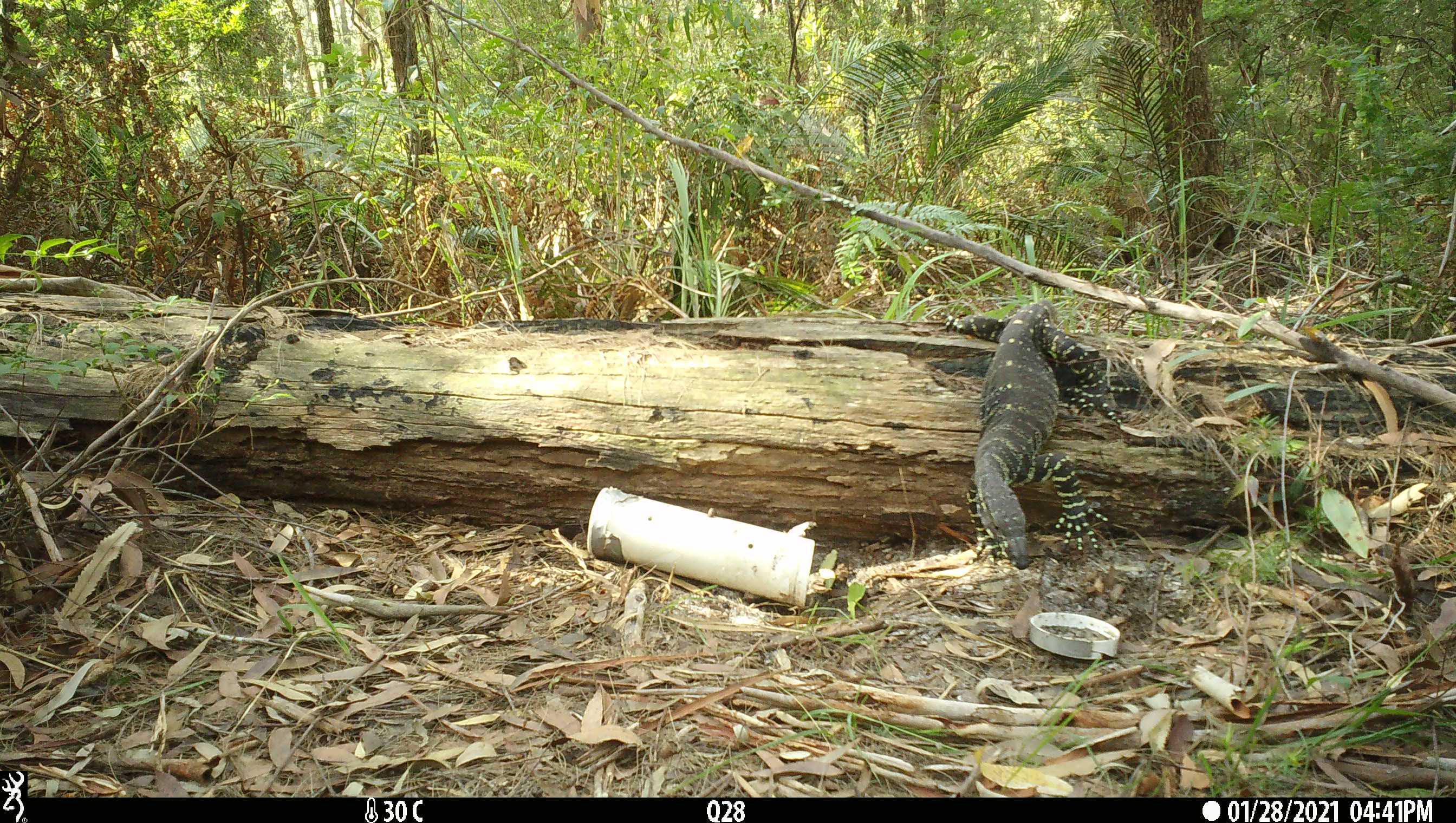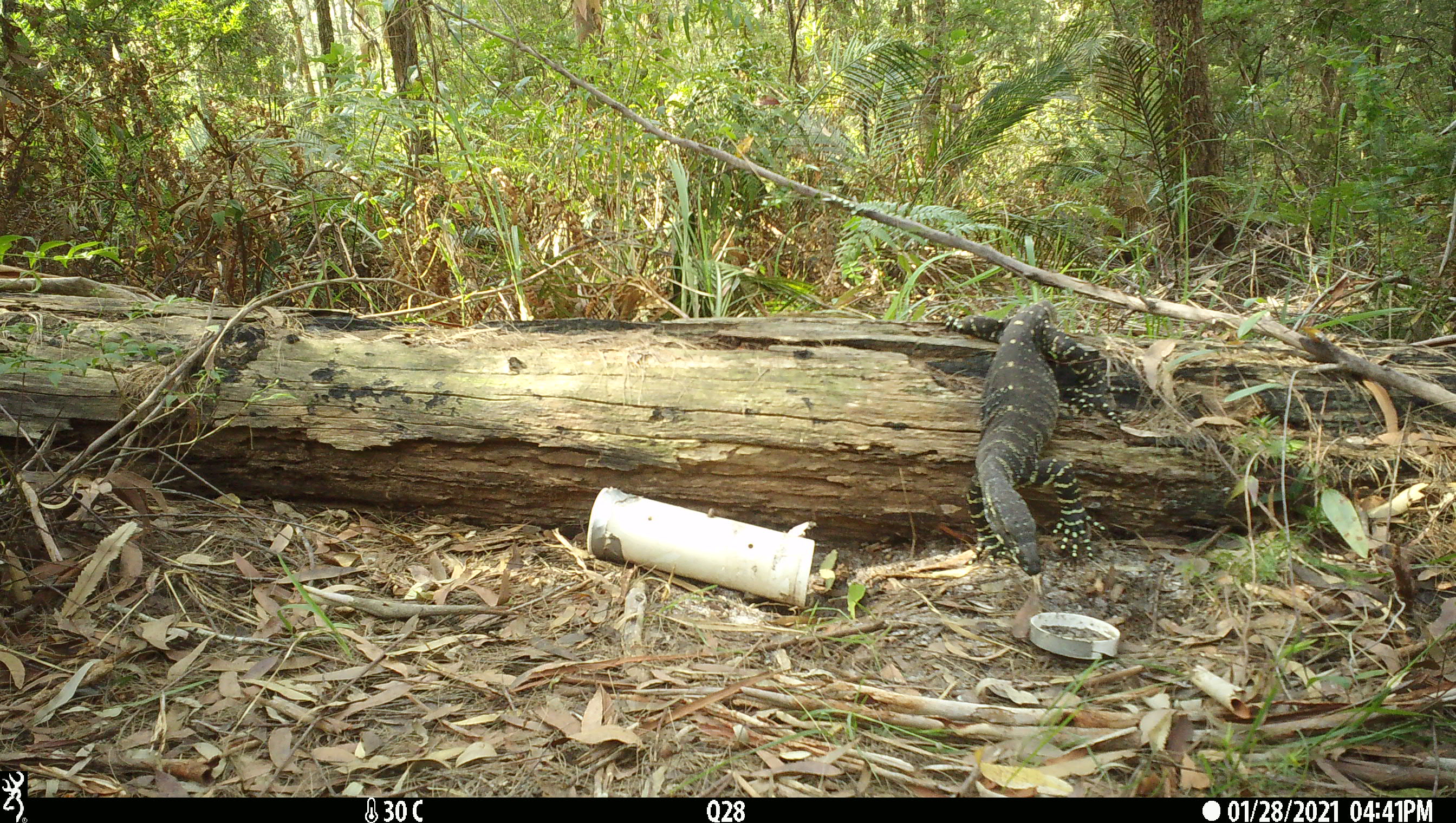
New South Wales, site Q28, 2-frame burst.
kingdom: Animalia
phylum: Chordata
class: Reptilia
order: Squamata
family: Varanidae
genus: Varanus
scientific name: Varanus varius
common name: lace monitor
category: goanna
Goanna (lace monitor) (Varanus varius).